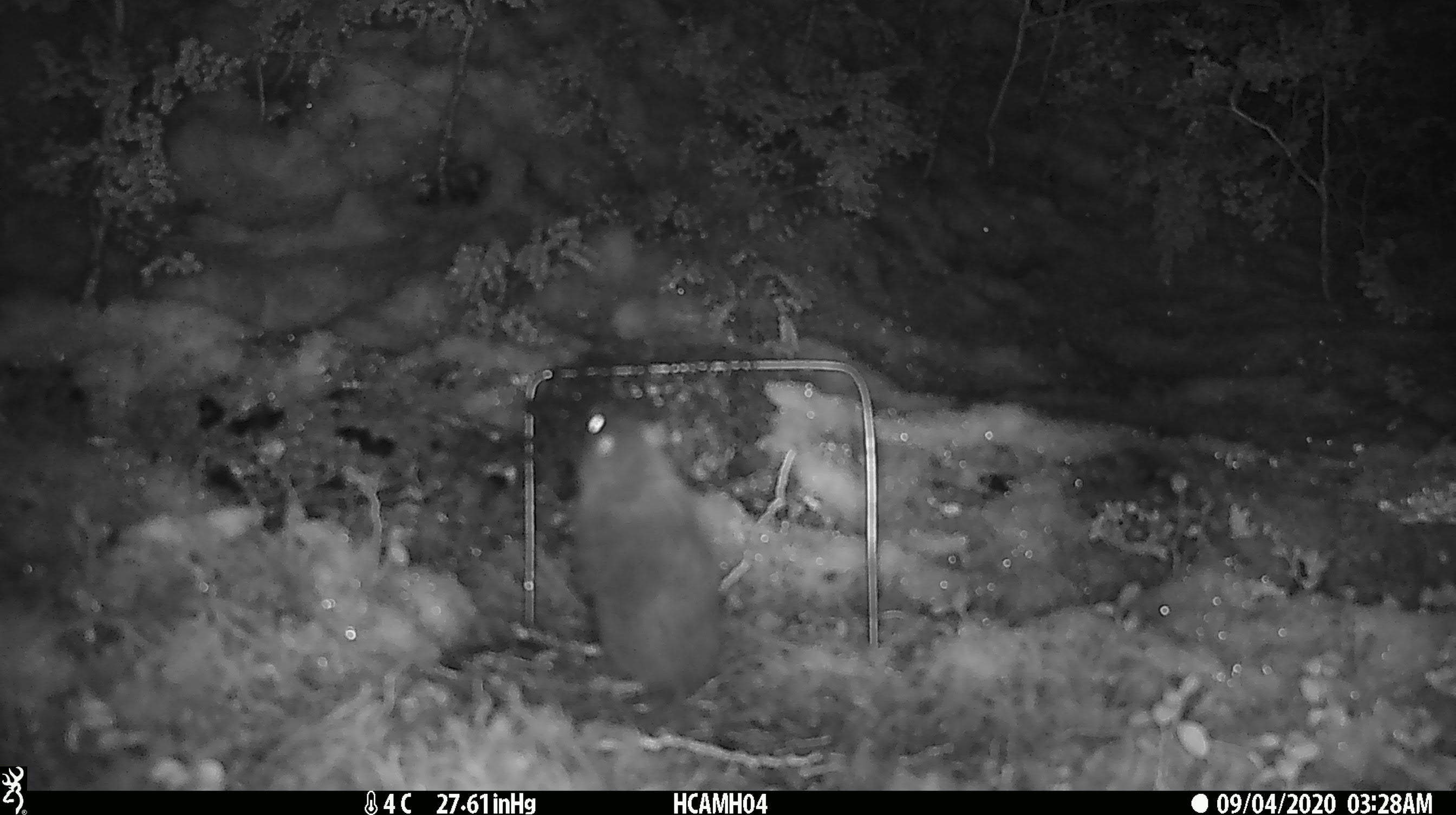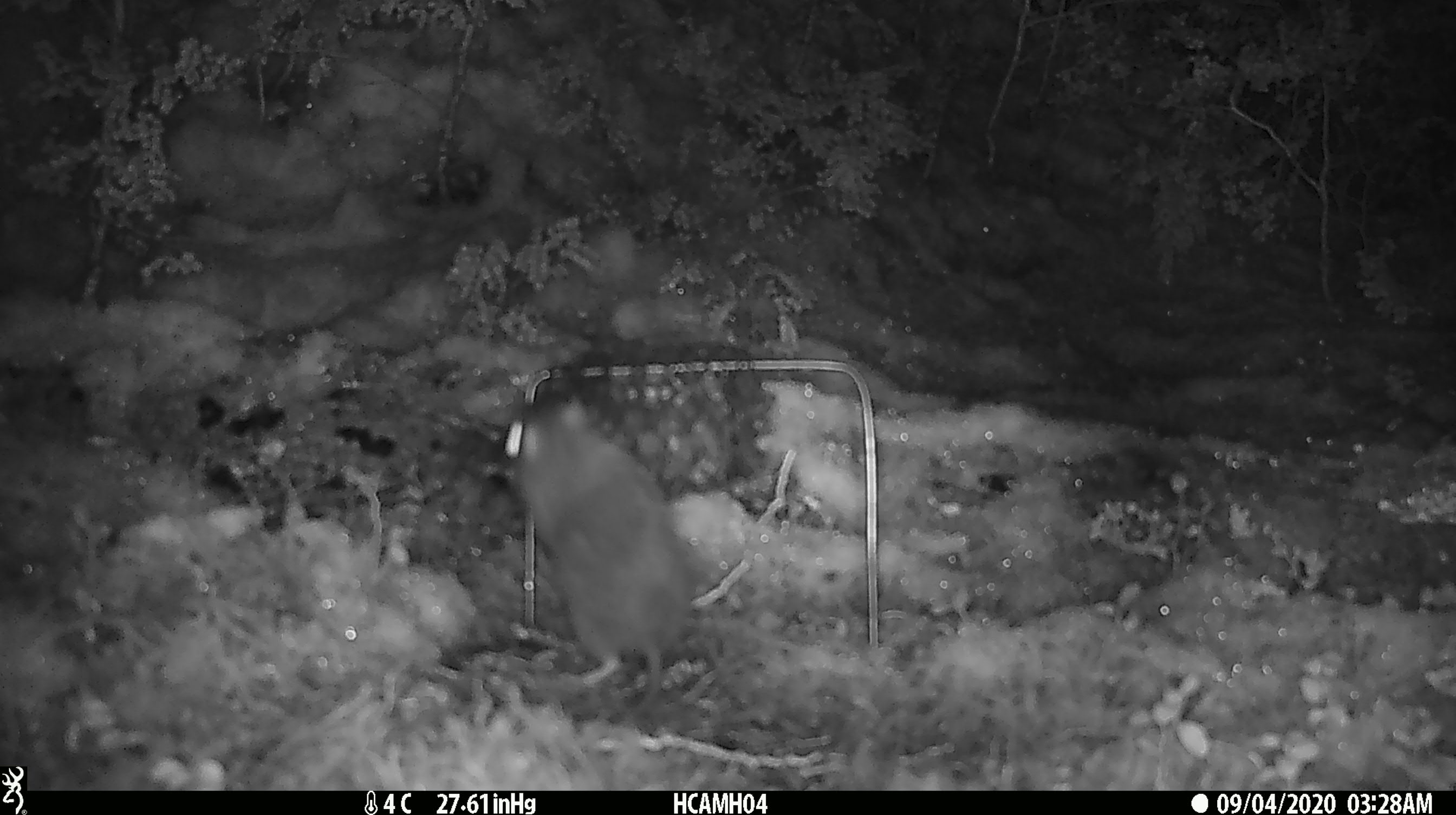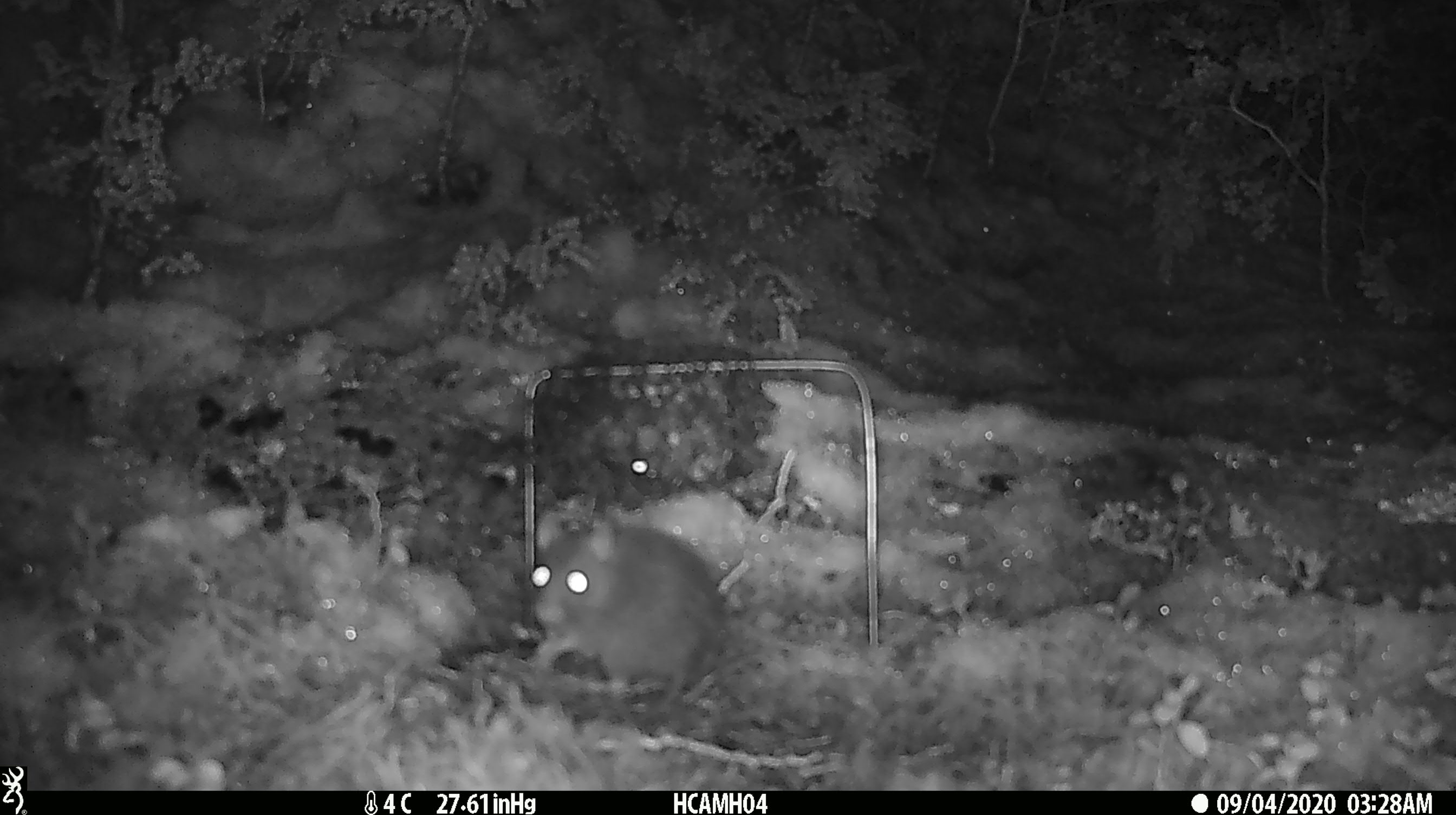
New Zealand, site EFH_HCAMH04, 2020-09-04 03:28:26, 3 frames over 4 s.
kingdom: Animalia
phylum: Chordata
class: Mammalia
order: Rodentia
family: Muridae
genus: Rattus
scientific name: Rattus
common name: rat